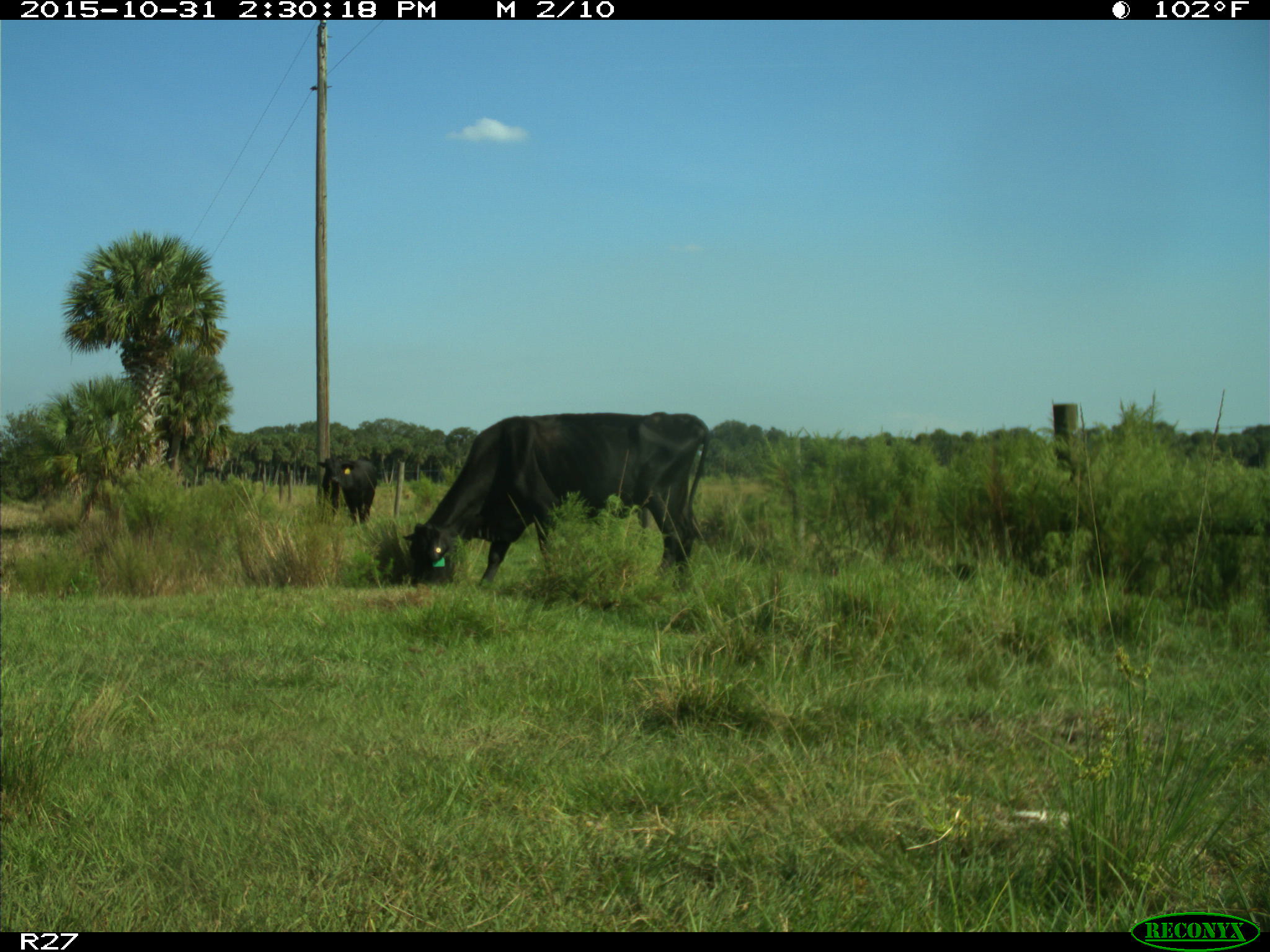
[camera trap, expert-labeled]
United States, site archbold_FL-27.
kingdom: Animalia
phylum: Chordata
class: Mammalia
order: Artiodactyla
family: Bovidae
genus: Bos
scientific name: Bos taurus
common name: domestic cow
Bos taurus (domestic cow).